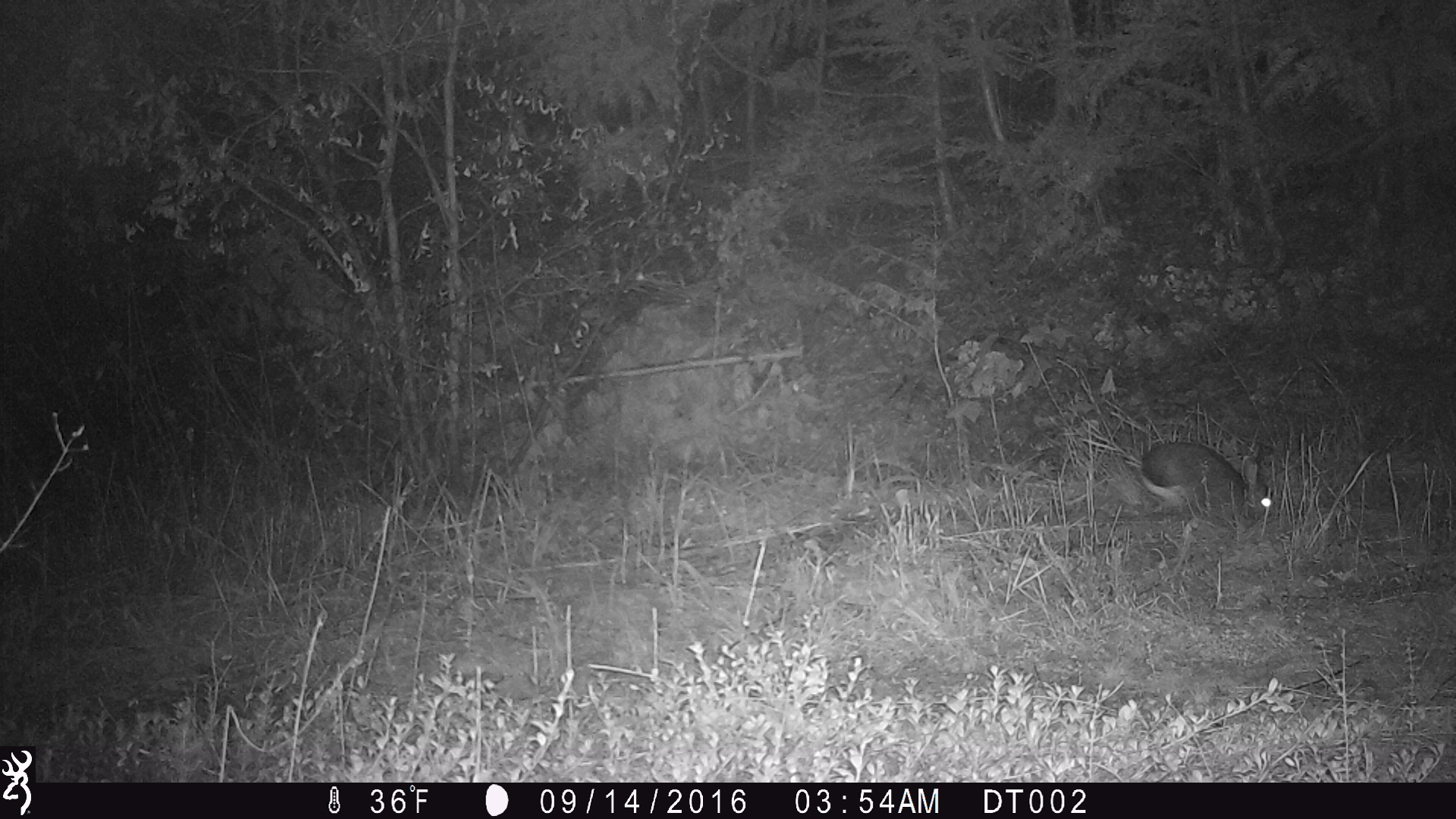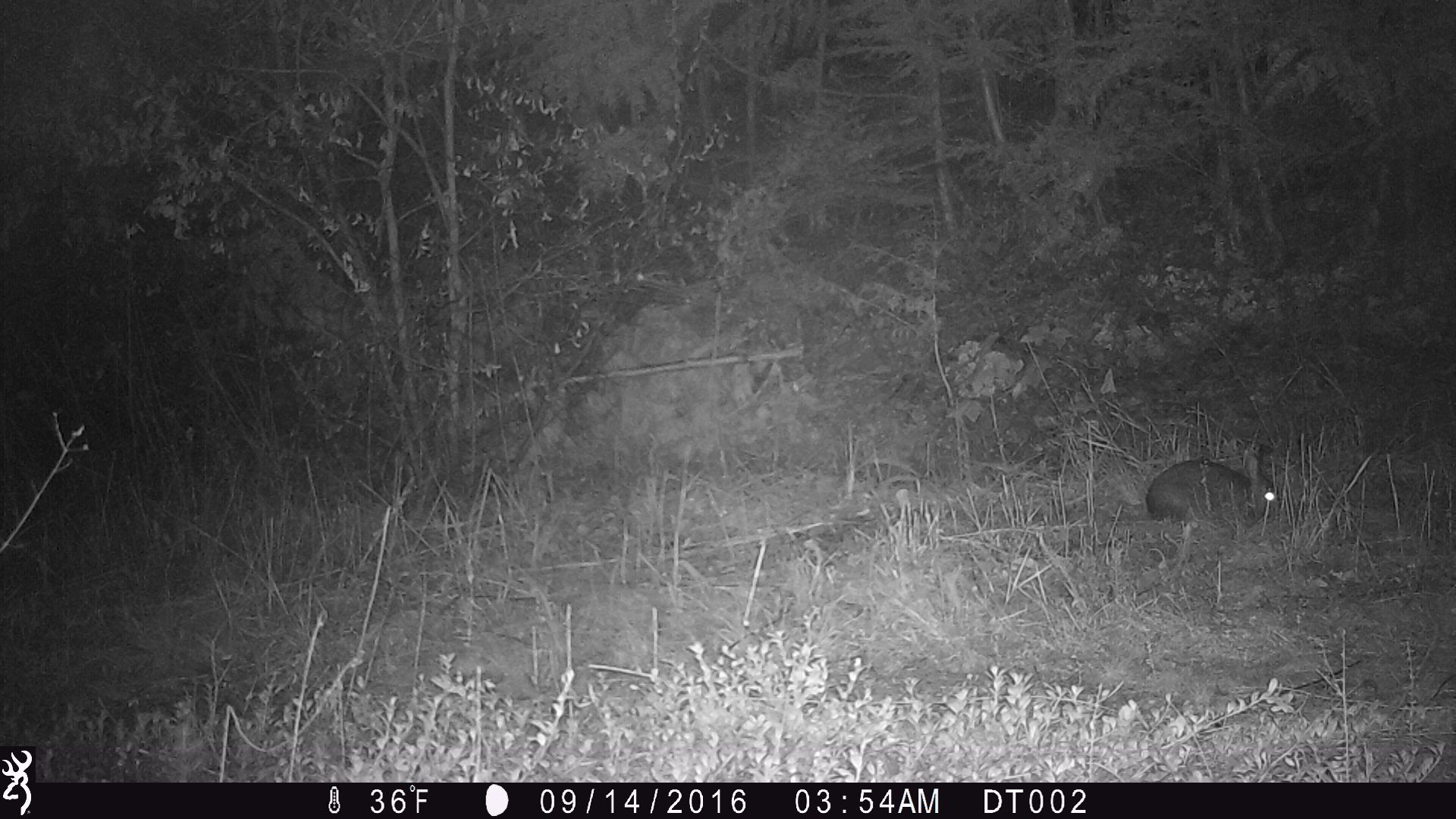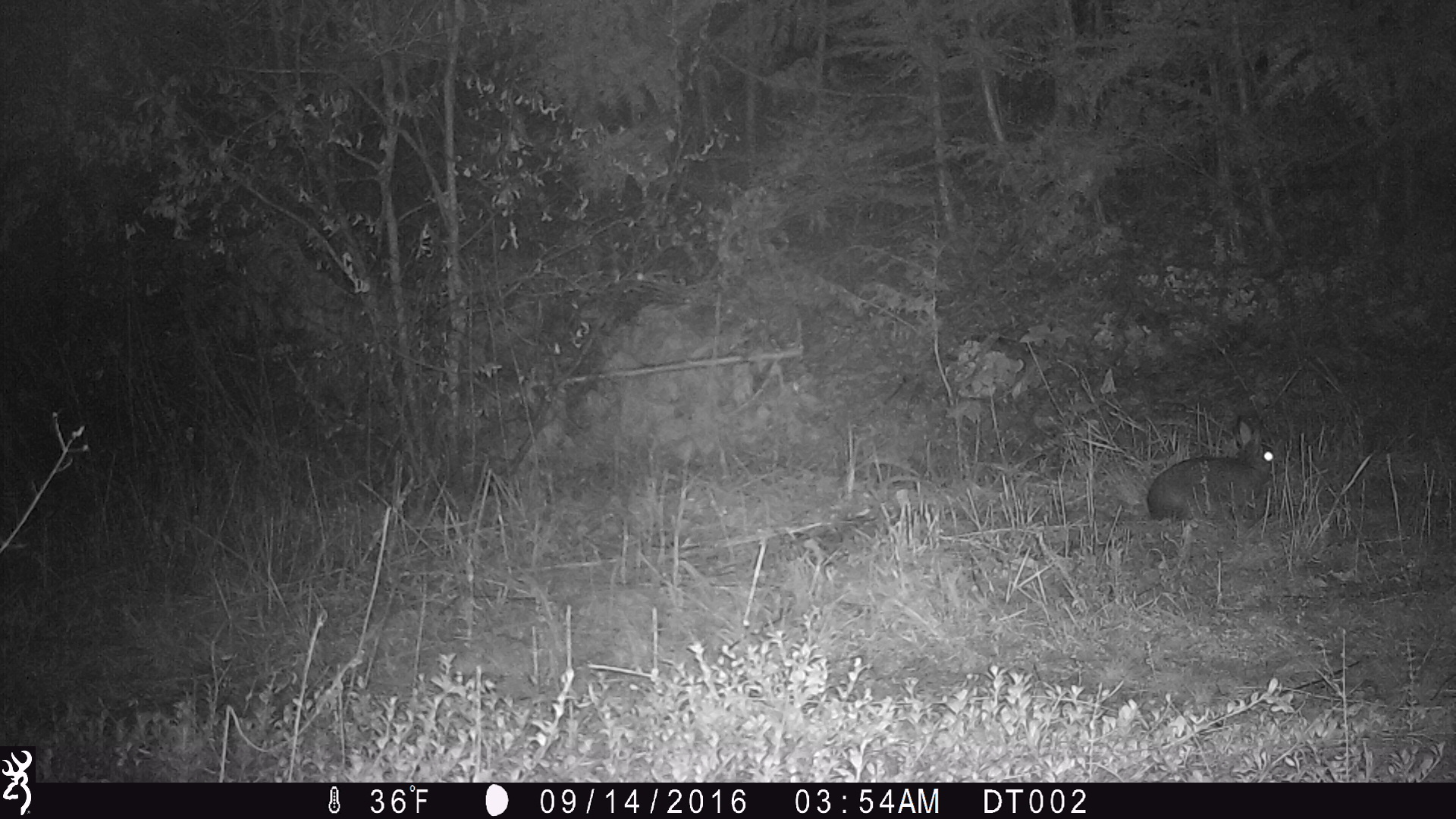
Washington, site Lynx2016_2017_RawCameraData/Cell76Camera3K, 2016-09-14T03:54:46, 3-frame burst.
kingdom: Animalia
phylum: Chordata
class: Mammalia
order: Lagomorpha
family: Leporidae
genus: Lepus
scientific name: Lepus americanus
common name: snowshoe hare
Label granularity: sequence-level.